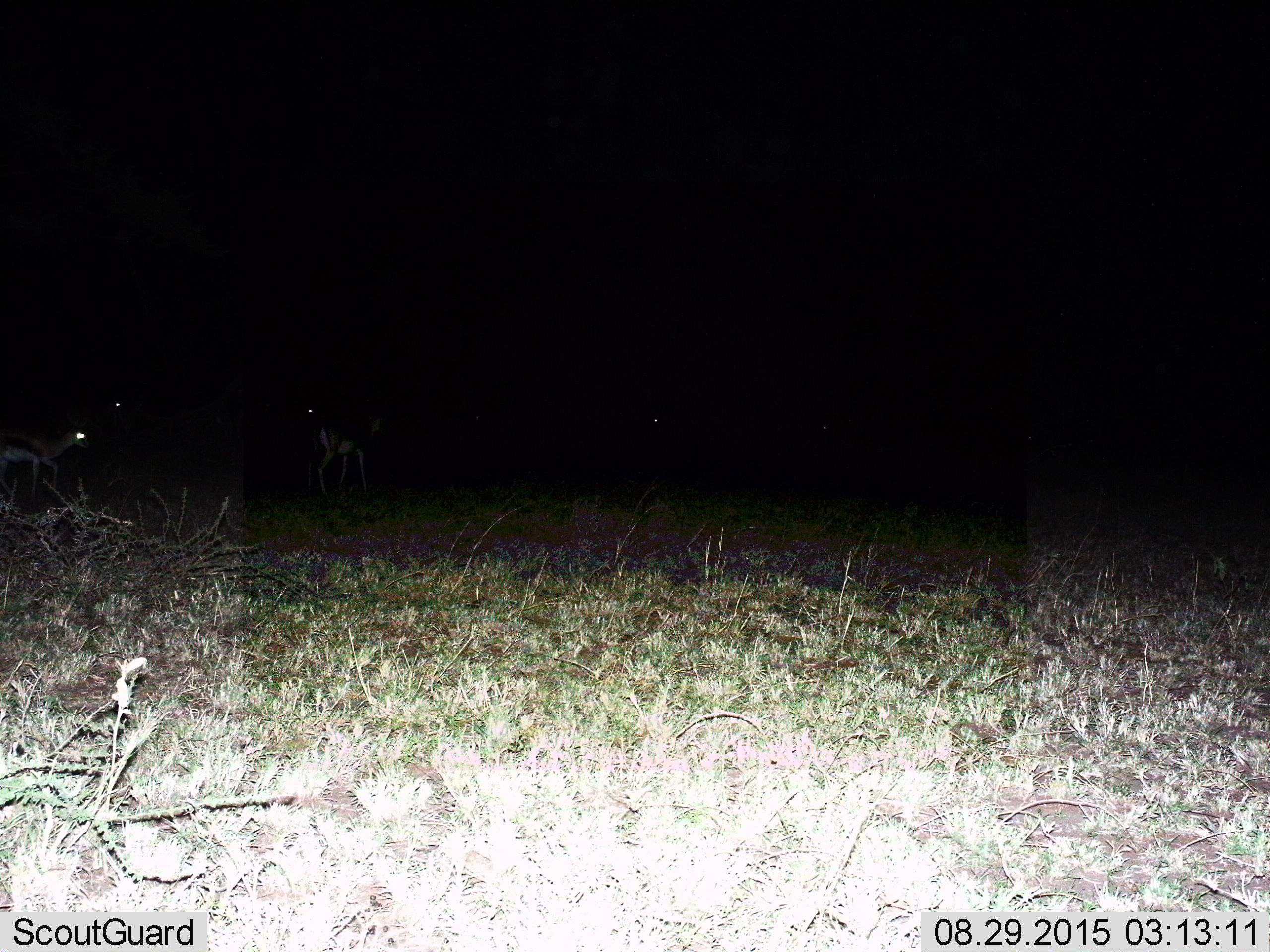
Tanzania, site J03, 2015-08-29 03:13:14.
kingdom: Animalia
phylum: Chordata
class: Mammalia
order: Artiodactyla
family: Bovidae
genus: Eudorcas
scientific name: Eudorcas thomsonii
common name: thomson's gazelle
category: gazellethomsons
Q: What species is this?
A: Gazellethomsons (thomson's gazelle) (Eudorcas thomsonii).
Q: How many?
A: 5.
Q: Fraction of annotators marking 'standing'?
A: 83%.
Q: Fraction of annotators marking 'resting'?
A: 0%.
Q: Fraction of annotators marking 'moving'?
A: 17%.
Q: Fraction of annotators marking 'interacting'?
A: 0%.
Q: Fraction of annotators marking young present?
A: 0%.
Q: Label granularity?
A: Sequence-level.